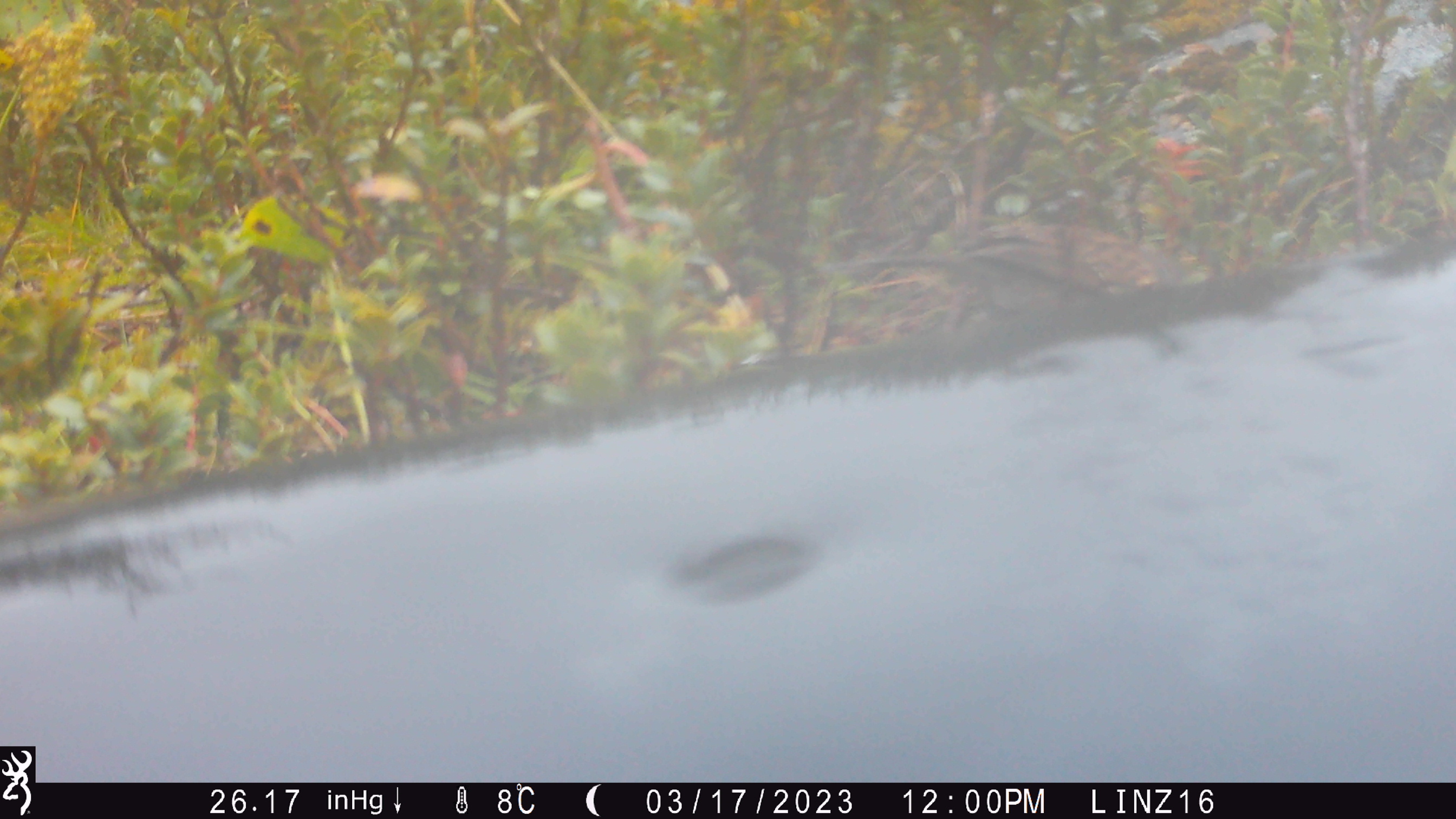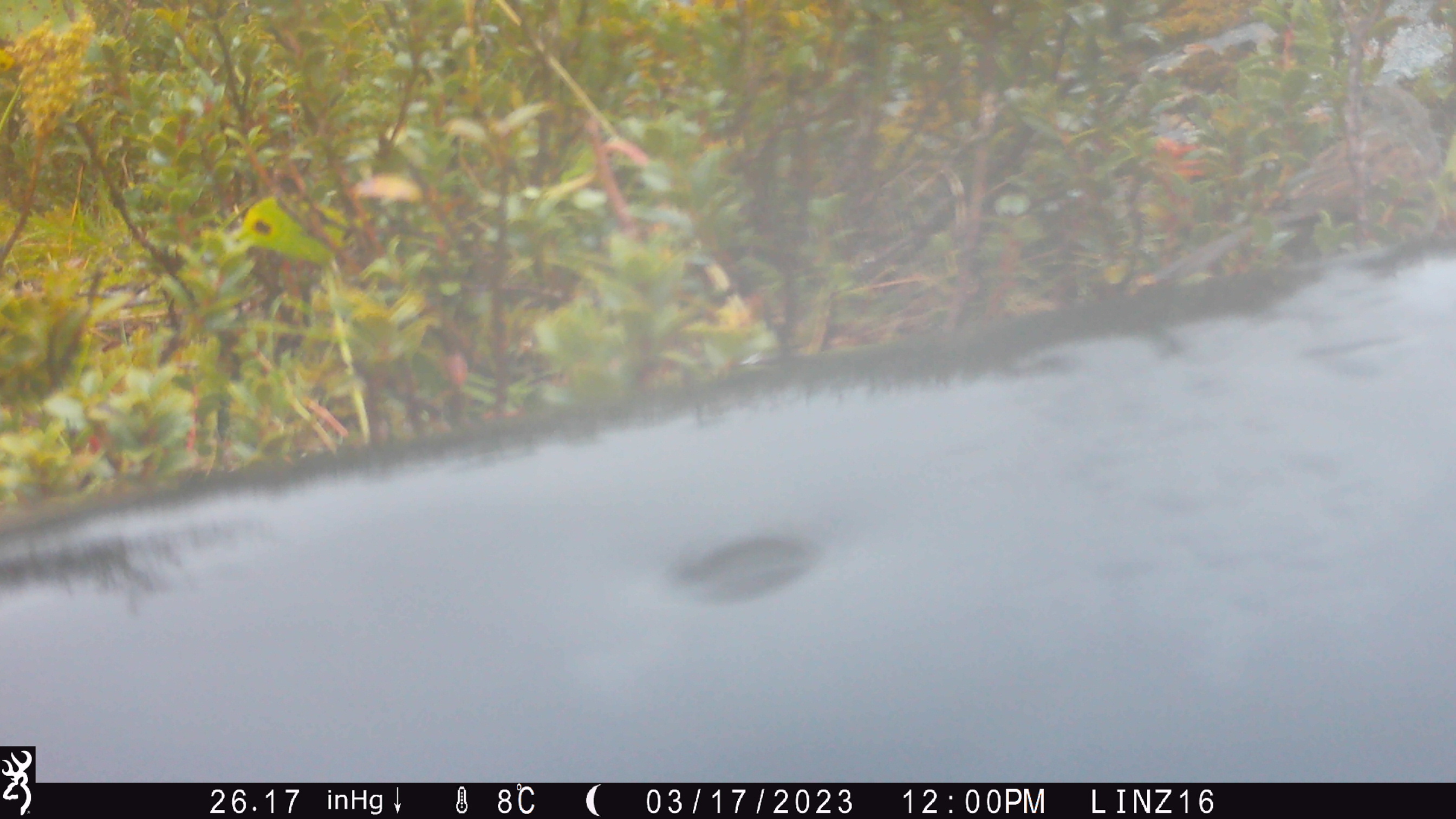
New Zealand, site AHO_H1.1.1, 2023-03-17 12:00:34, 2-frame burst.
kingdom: Animalia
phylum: Chordata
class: Aves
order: Passeriformes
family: Prunellidae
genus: Prunella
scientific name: Prunella modularis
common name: dunnock